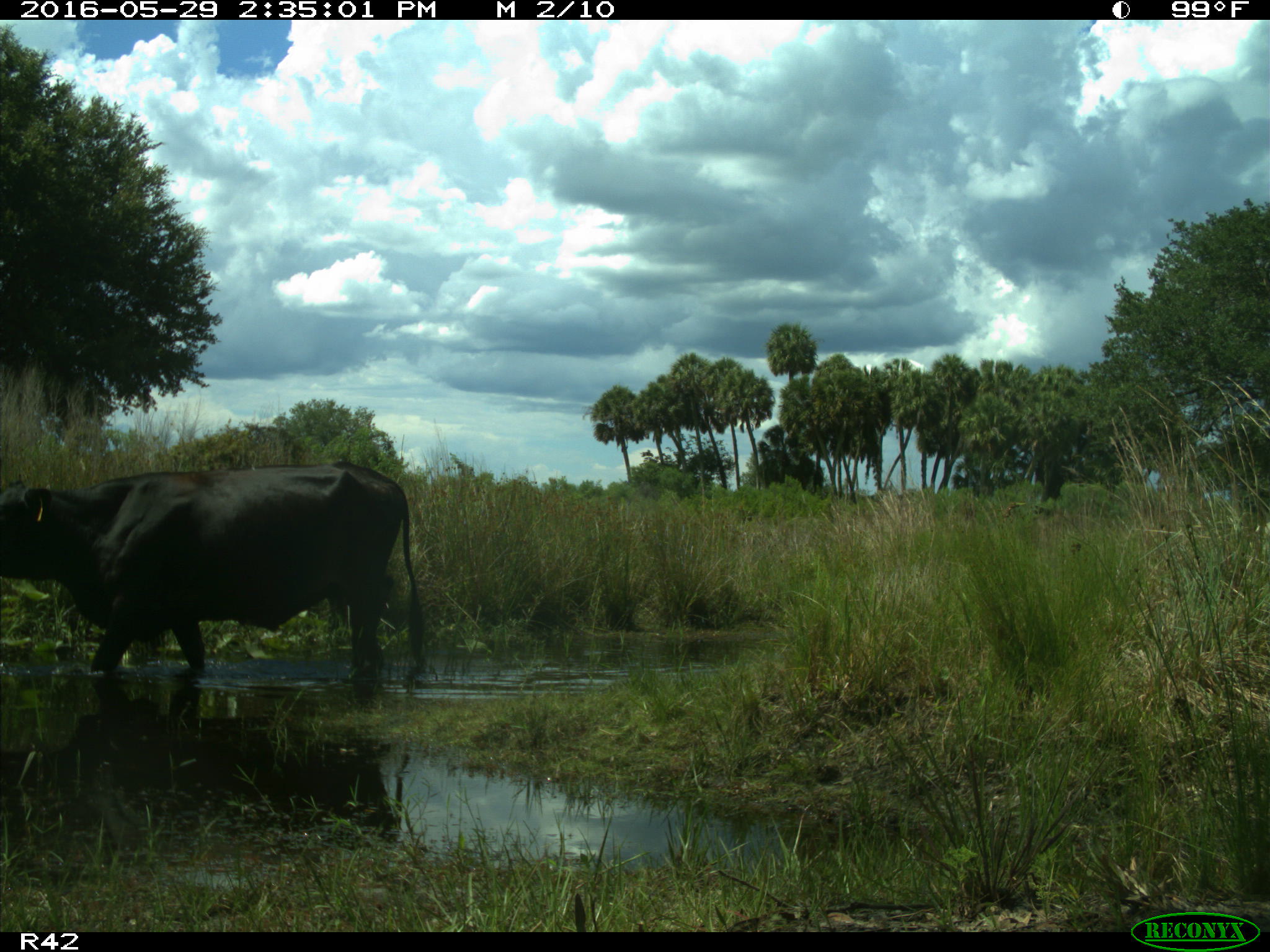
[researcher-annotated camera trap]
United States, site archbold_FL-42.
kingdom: Animalia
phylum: Chordata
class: Mammalia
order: Artiodactyla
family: Bovidae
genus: Bos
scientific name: Bos taurus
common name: domestic cow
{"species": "Bos taurus (domestic cow)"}